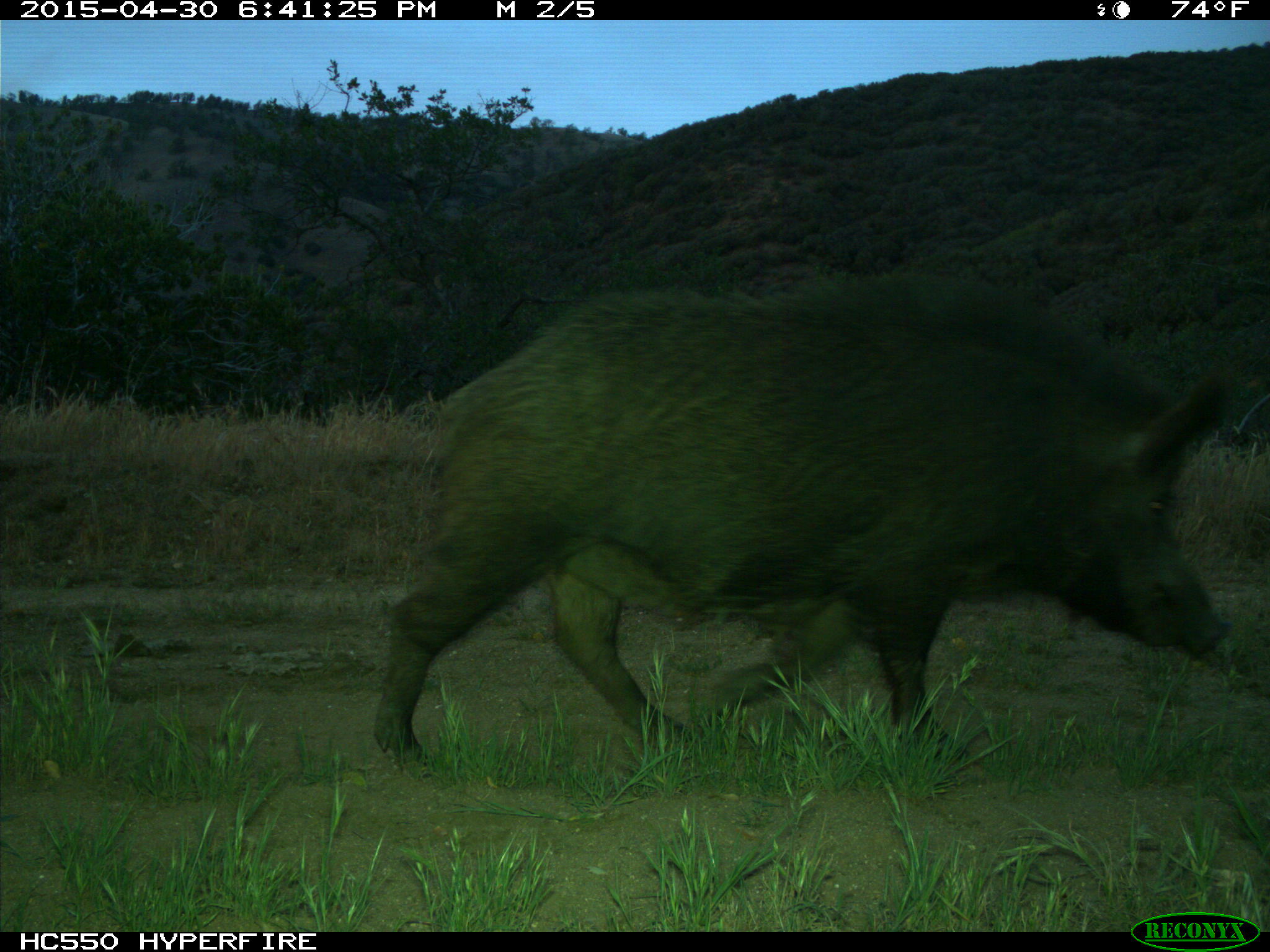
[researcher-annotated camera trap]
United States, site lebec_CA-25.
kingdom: Animalia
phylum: Chordata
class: Mammalia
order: Artiodactyla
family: Suidae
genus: Sus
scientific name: Sus scrofa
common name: wild boar